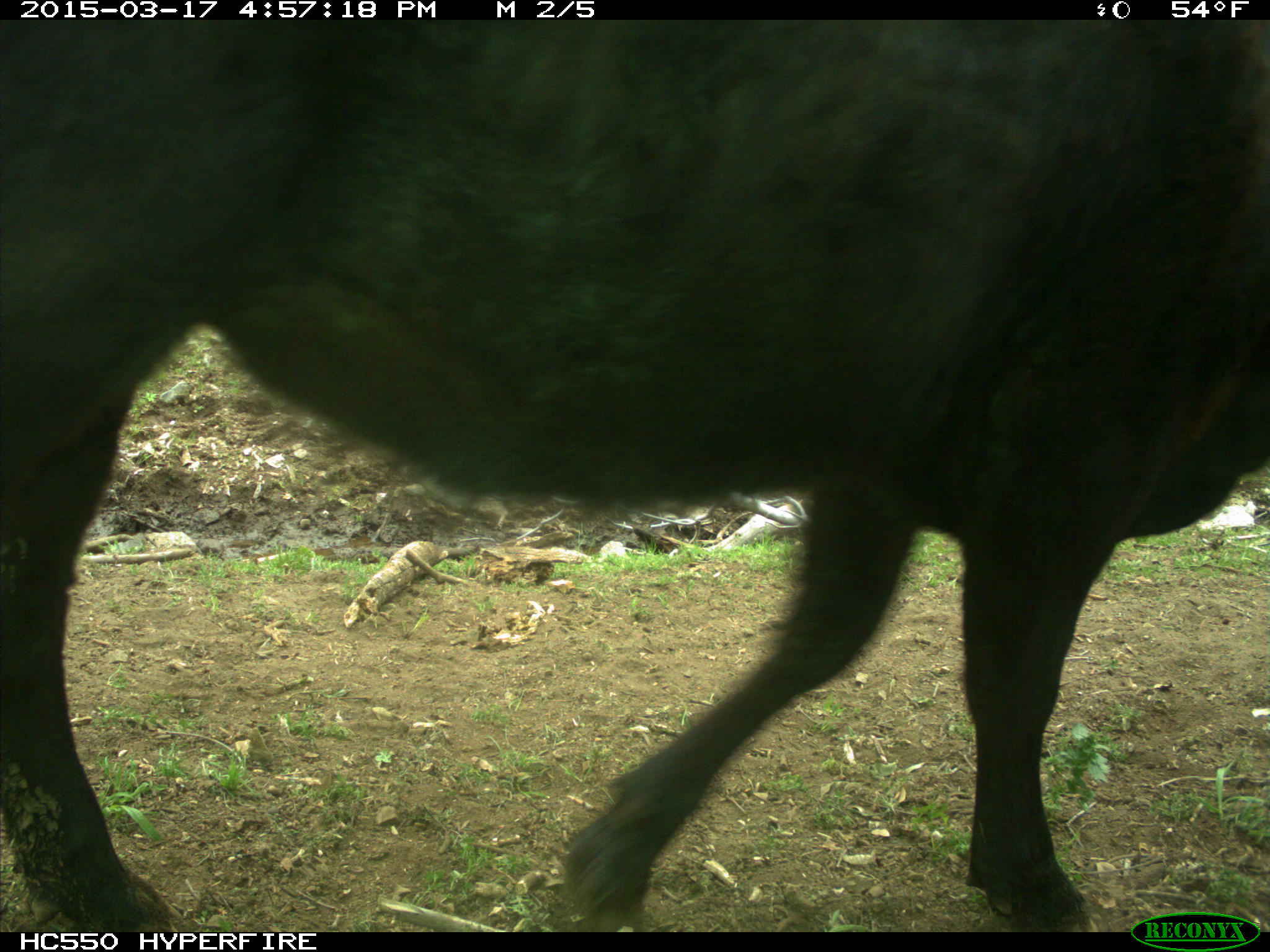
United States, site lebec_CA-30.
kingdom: Animalia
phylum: Chordata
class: Mammalia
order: Artiodactyla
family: Bovidae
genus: Bos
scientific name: Bos taurus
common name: domestic cow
Bos taurus (domestic cow).